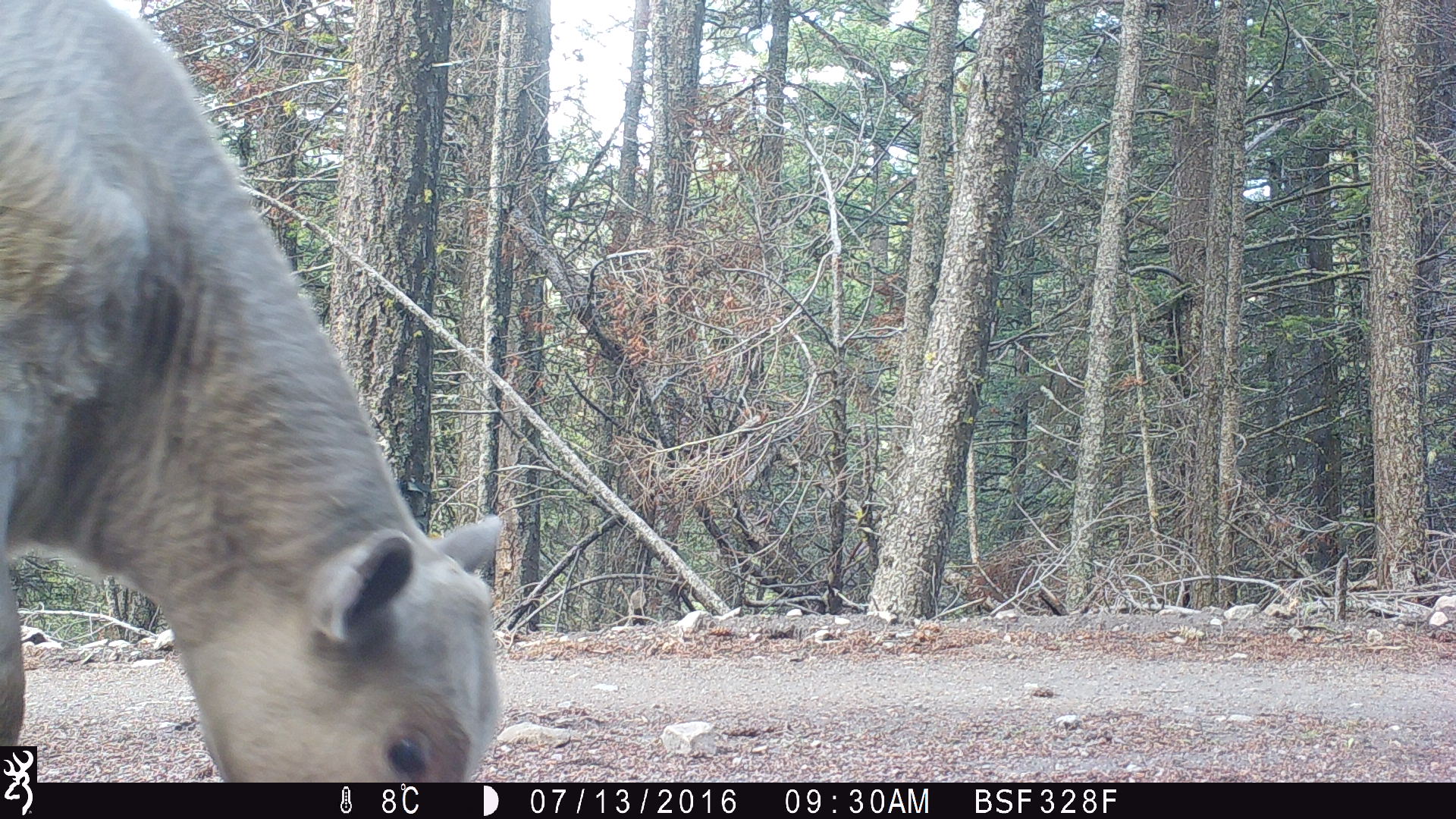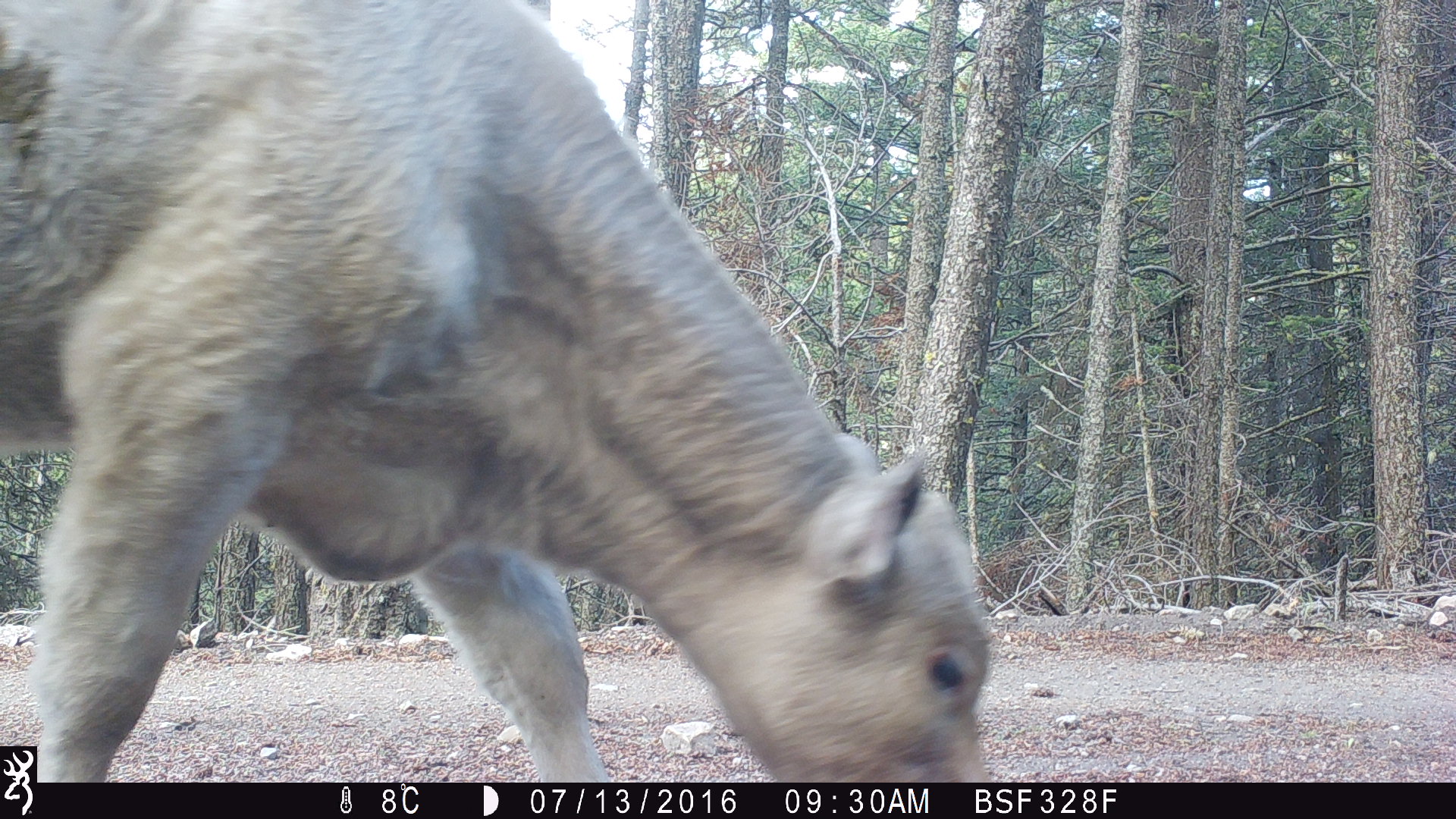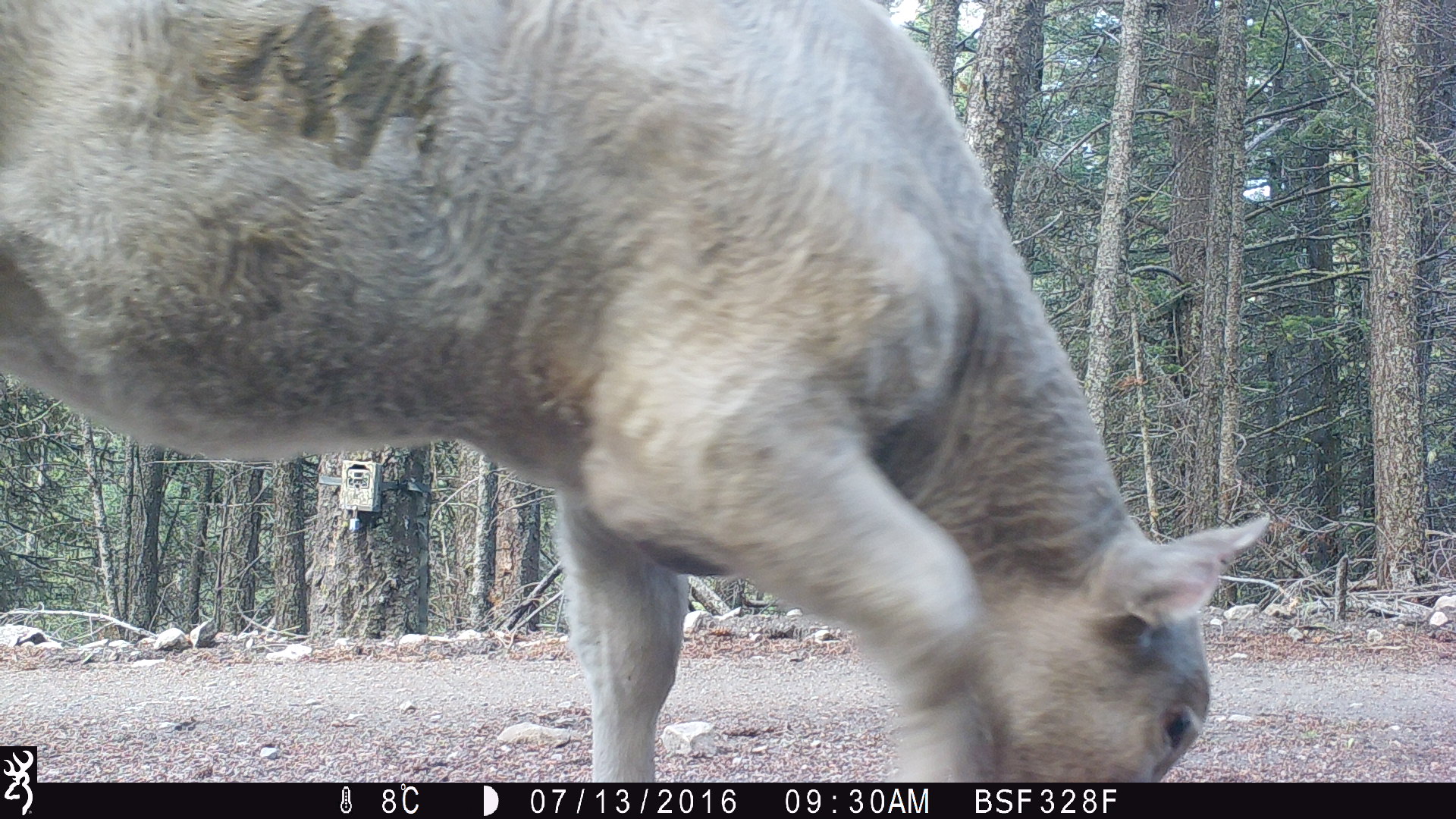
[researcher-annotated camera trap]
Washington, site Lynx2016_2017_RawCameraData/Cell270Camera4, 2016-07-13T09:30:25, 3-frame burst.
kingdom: Animalia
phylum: Chordata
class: Mammalia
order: Artiodactyla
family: Bovidae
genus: Bos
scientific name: Bos taurus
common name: domestic cattle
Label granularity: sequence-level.